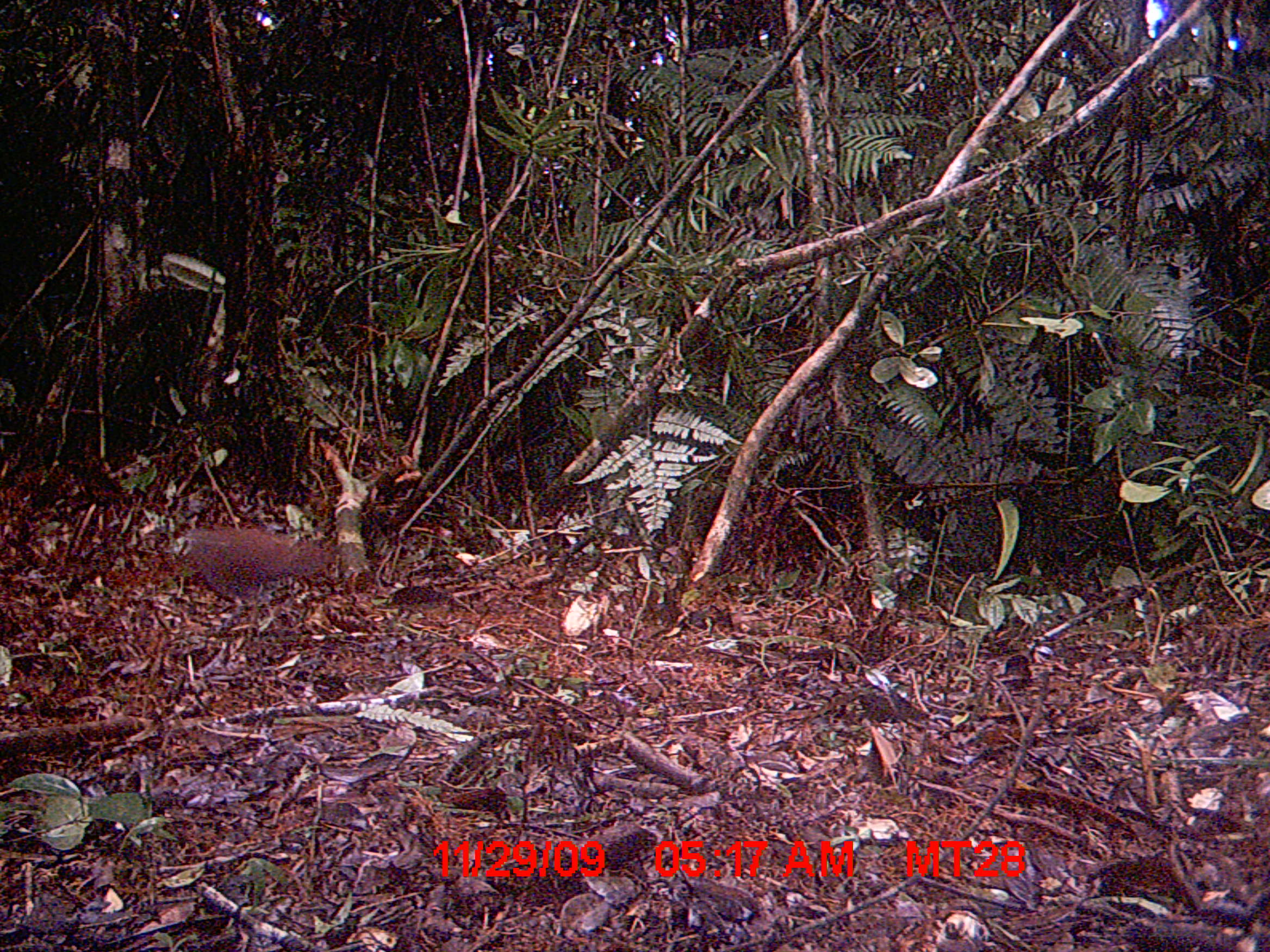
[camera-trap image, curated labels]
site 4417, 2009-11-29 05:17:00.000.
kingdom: Animalia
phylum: Chordata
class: Aves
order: Columbiformes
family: Columbidae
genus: Streptopelia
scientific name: Streptopelia picturata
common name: malagasy turtle dove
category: nesoenas picturata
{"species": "nesoenas picturata (malagasy turtle dove) (Streptopelia picturata)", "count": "1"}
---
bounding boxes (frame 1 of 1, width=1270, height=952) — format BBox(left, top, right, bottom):
nesoenas picturata: BBox(172, 525, 336, 675)